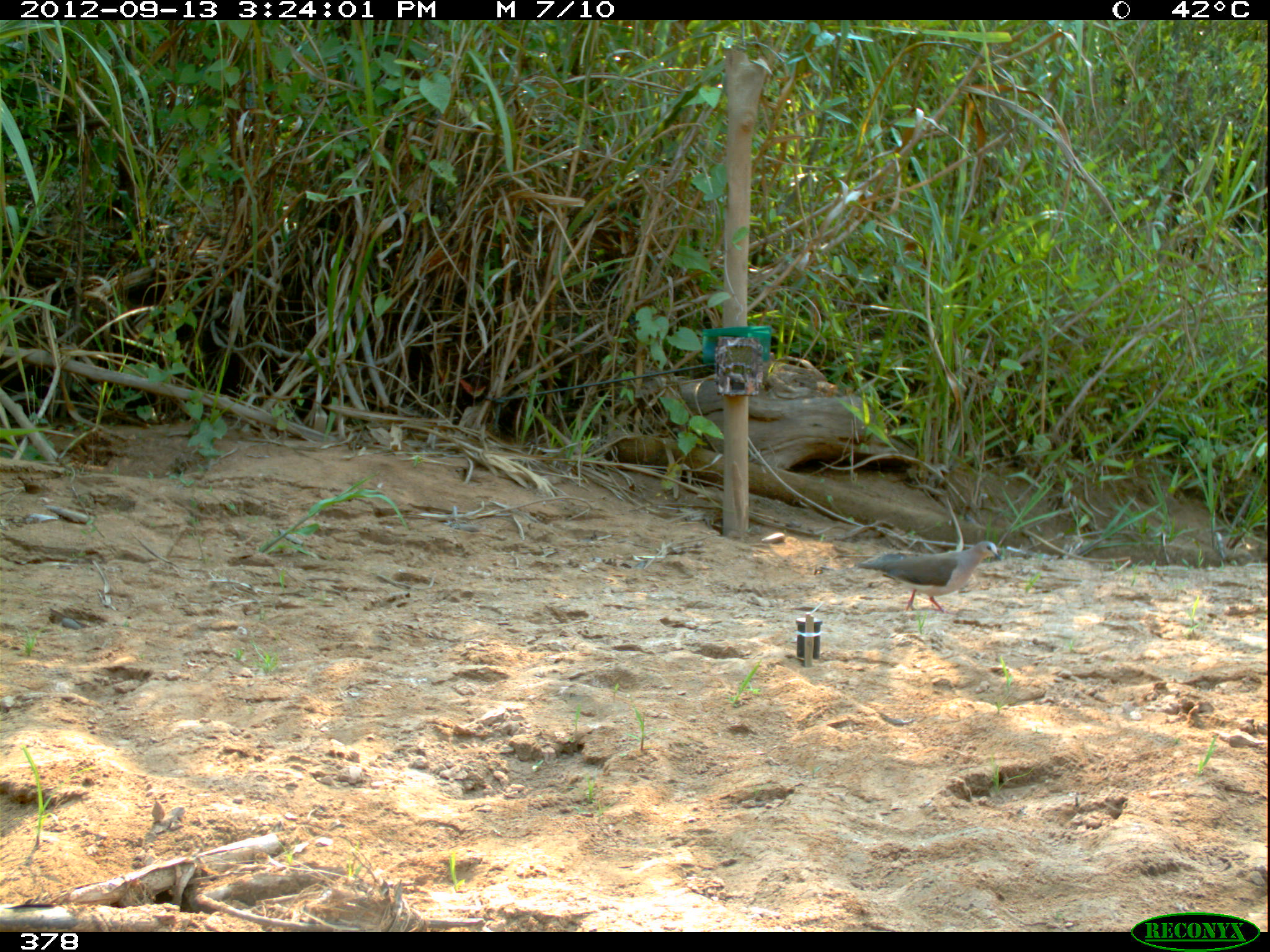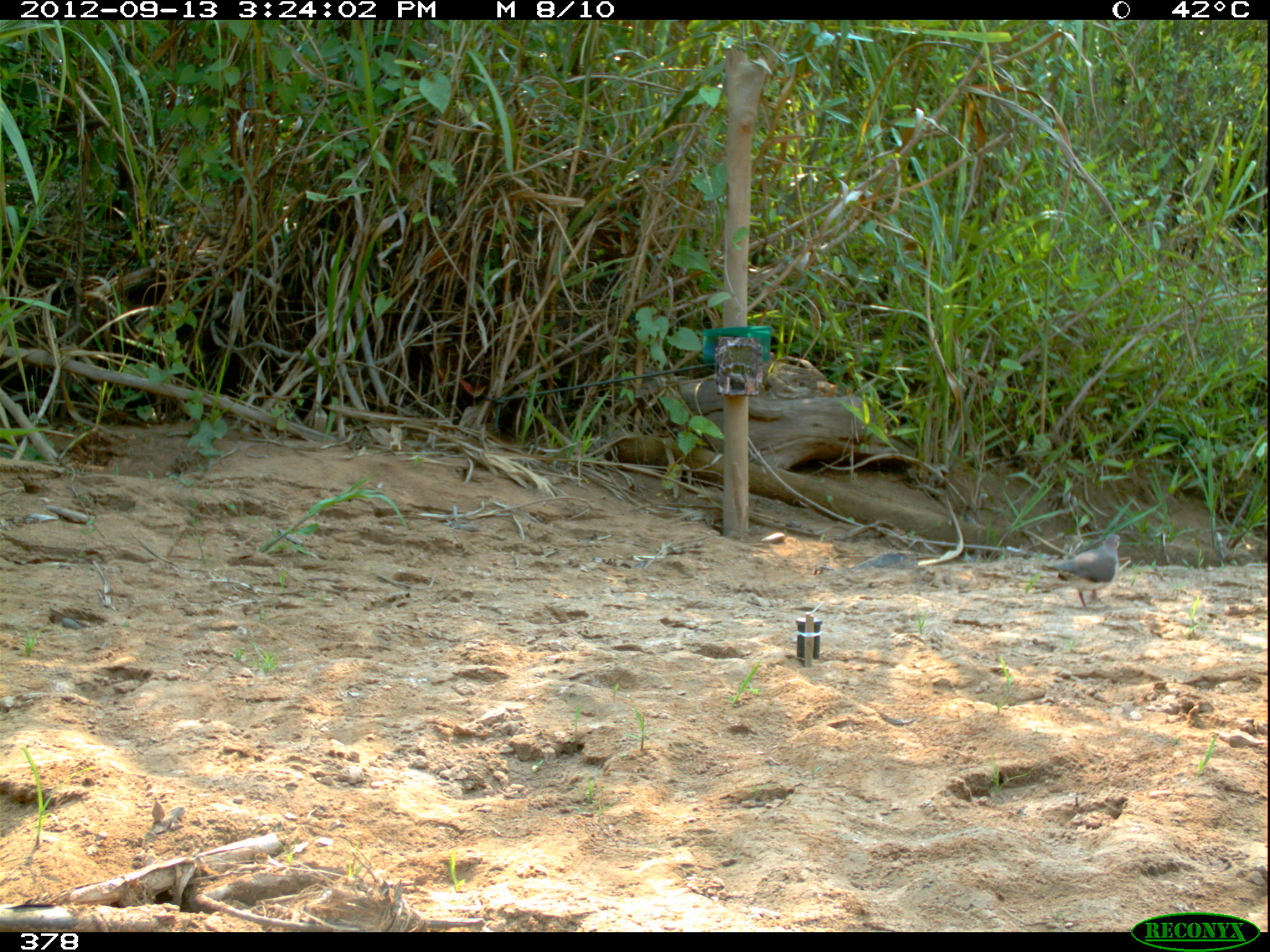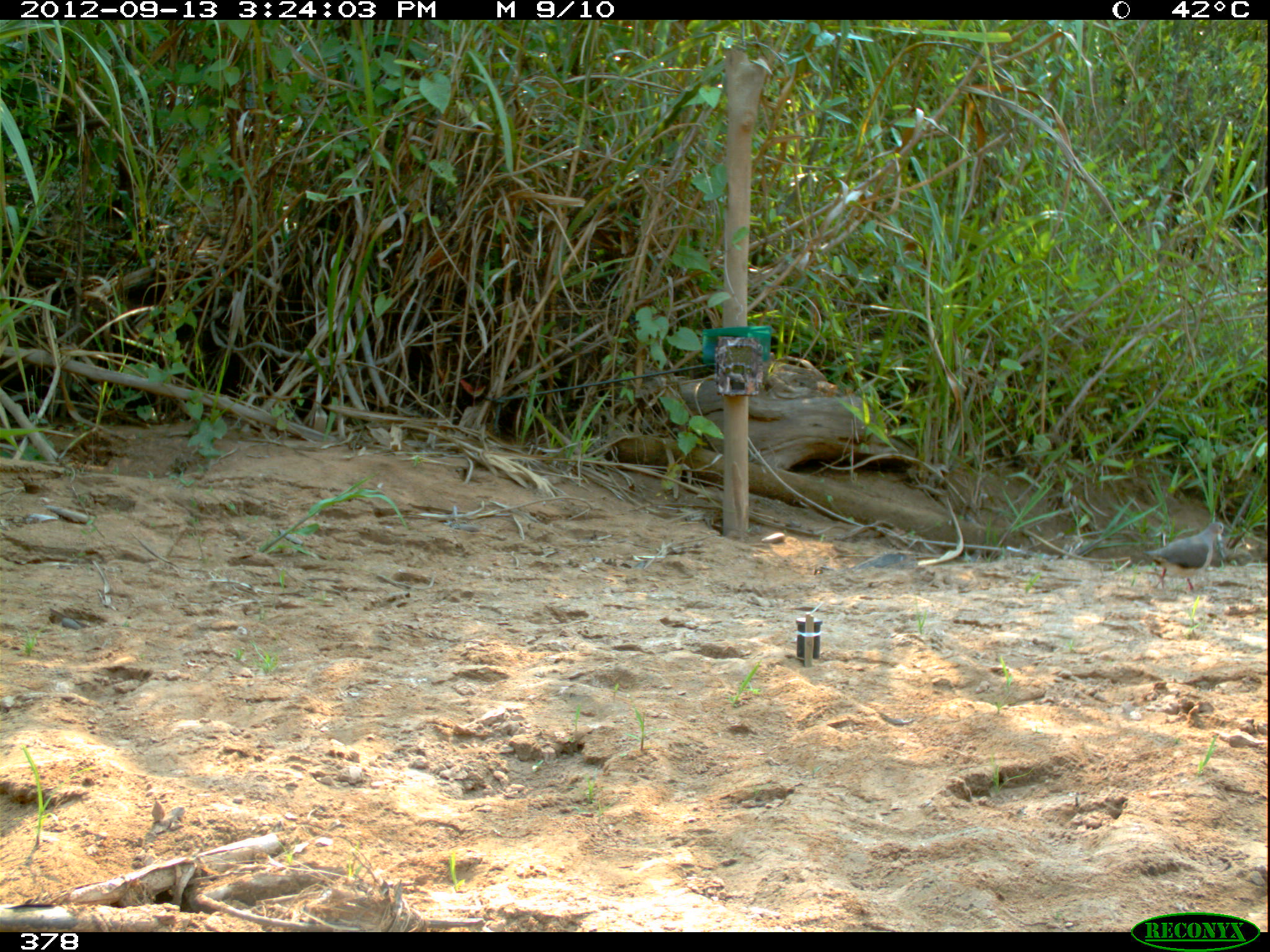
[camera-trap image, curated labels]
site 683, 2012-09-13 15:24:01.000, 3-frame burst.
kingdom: Animalia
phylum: Chordata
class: Aves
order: Columbiformes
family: Columbidae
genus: Leptotila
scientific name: Leptotila rufaxilla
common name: gray-fronted dove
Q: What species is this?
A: Leptotila rufaxilla (gray-fronted dove).